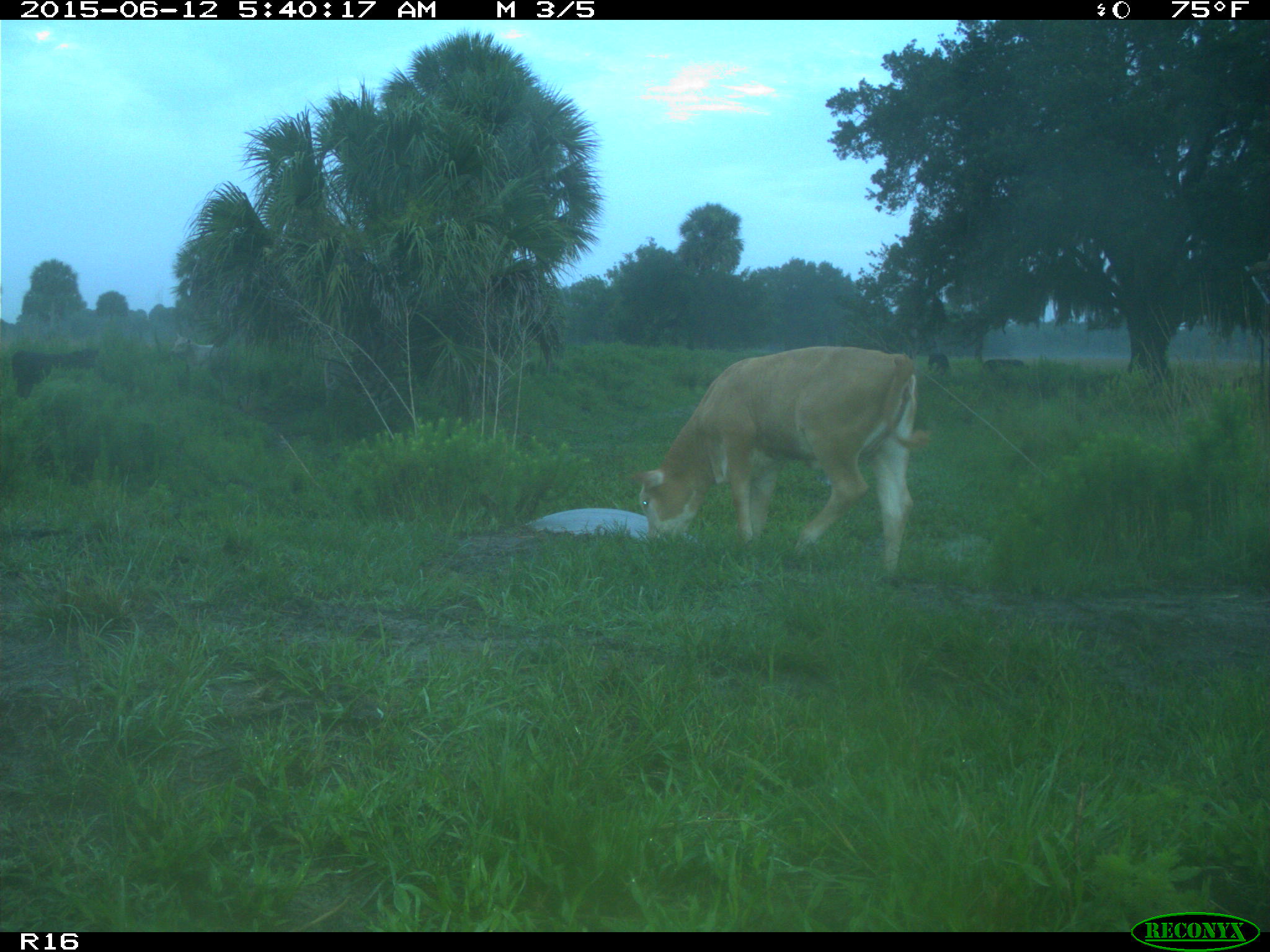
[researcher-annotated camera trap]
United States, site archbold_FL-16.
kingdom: Animalia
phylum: Chordata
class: Mammalia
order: Artiodactyla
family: Bovidae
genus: Bos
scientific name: Bos taurus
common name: domestic cow